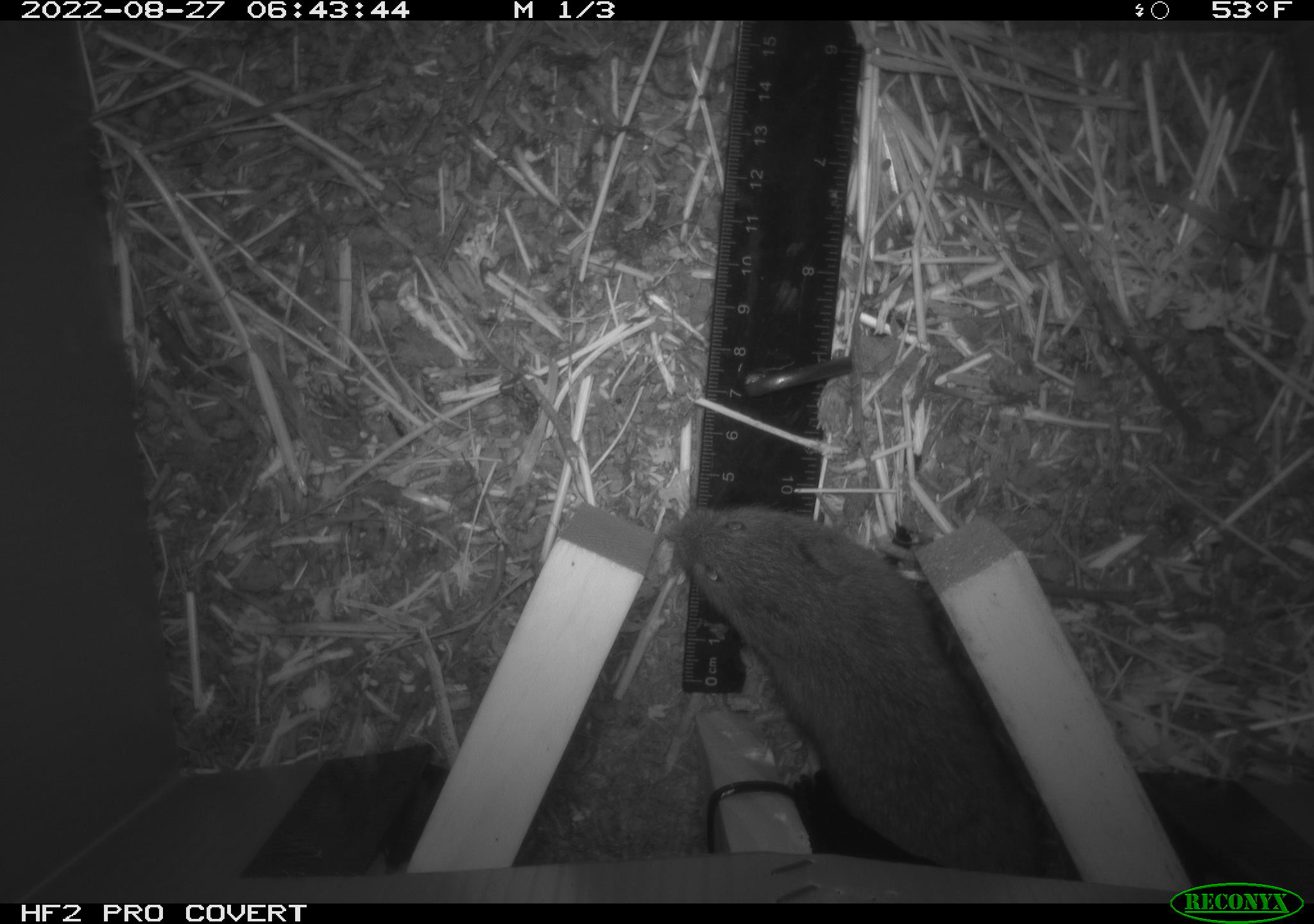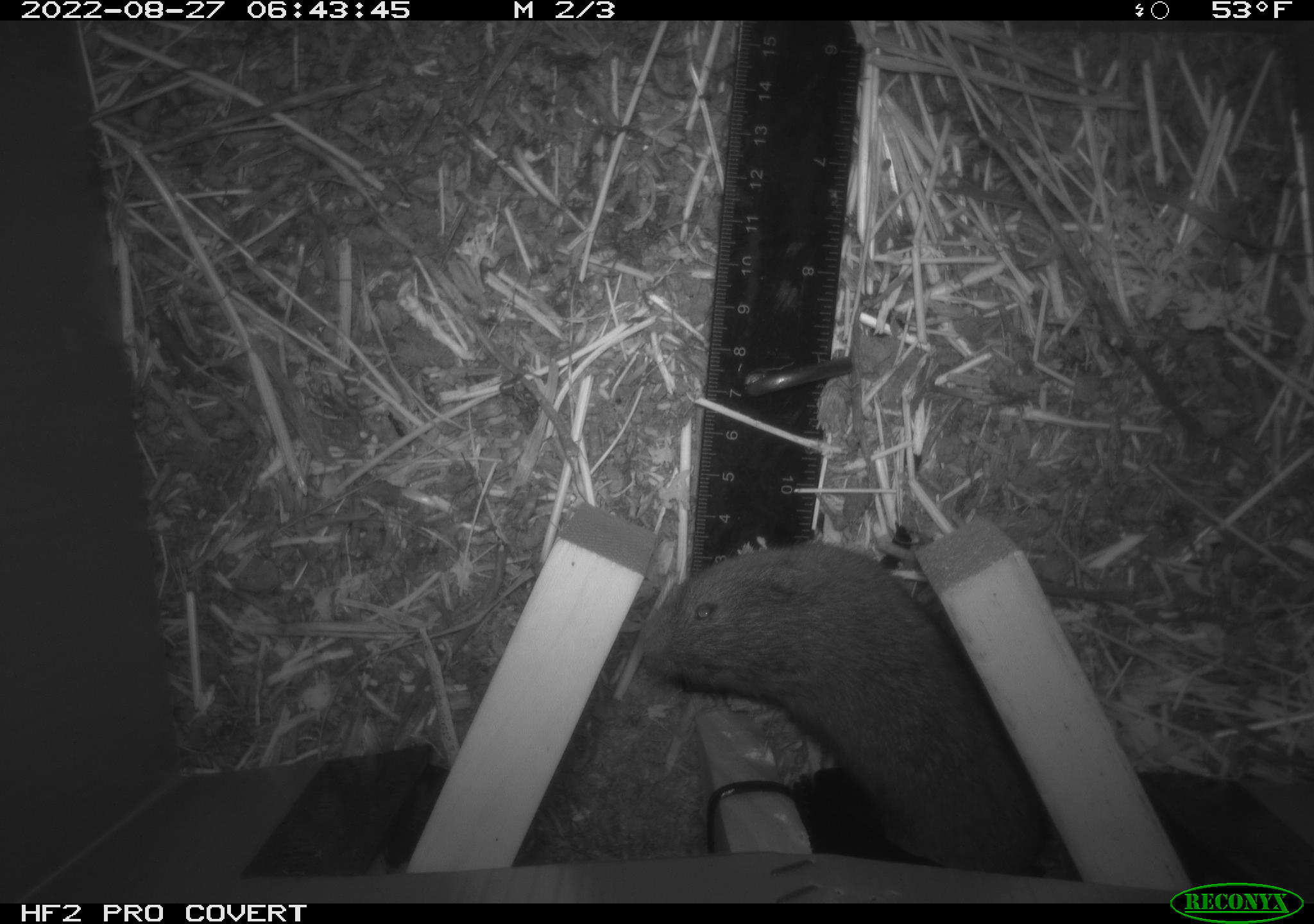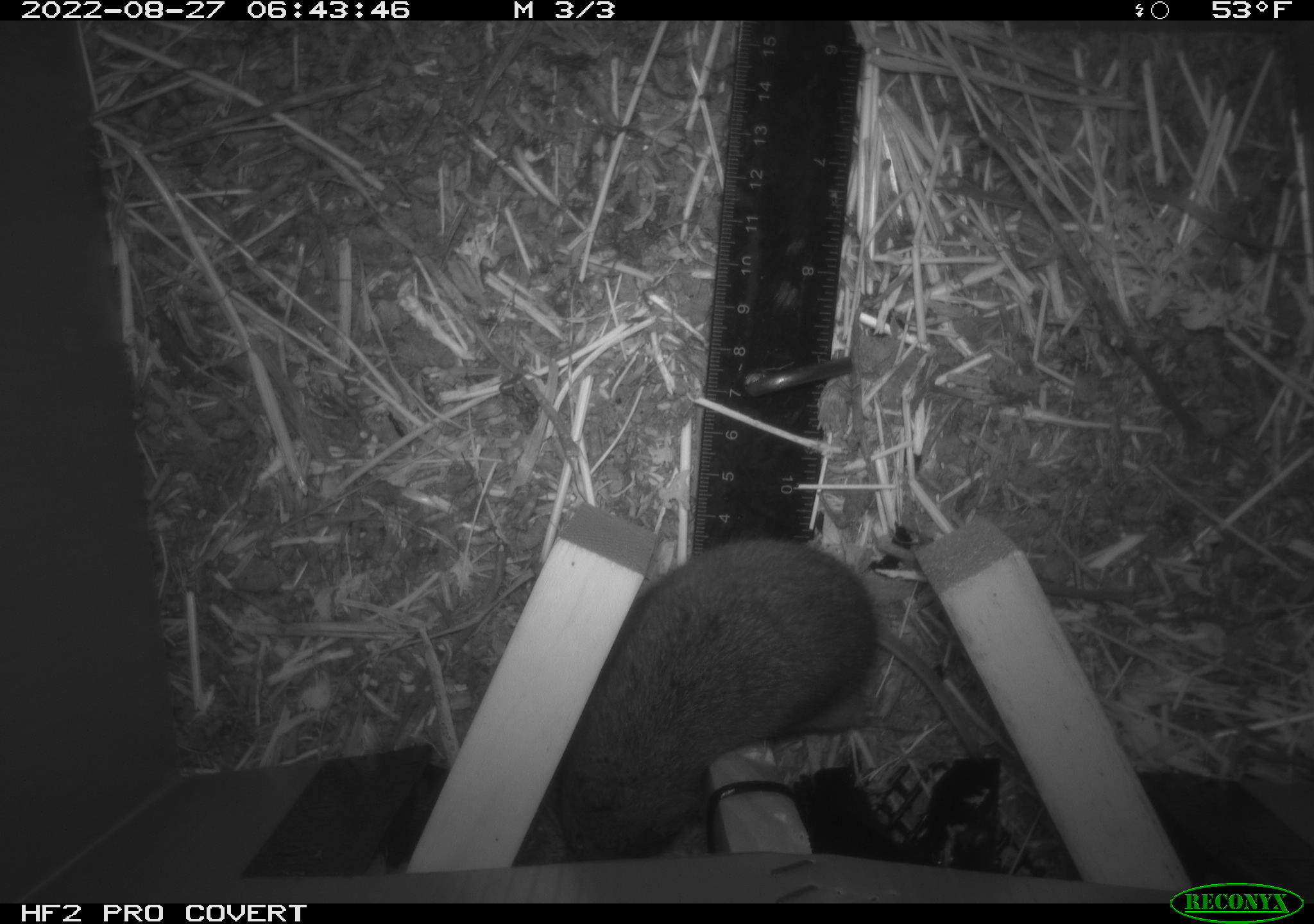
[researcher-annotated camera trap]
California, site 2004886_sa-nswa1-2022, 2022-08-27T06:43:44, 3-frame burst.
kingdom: Animalia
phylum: Chordata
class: Mammalia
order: Rodentia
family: Cricetidae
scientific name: Cricetidae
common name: hamsters, voles, lemmings, and allies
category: cricetidae family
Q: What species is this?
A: Cricetidae family (hamsters, voles, lemmings, and allies) (Cricetidae).